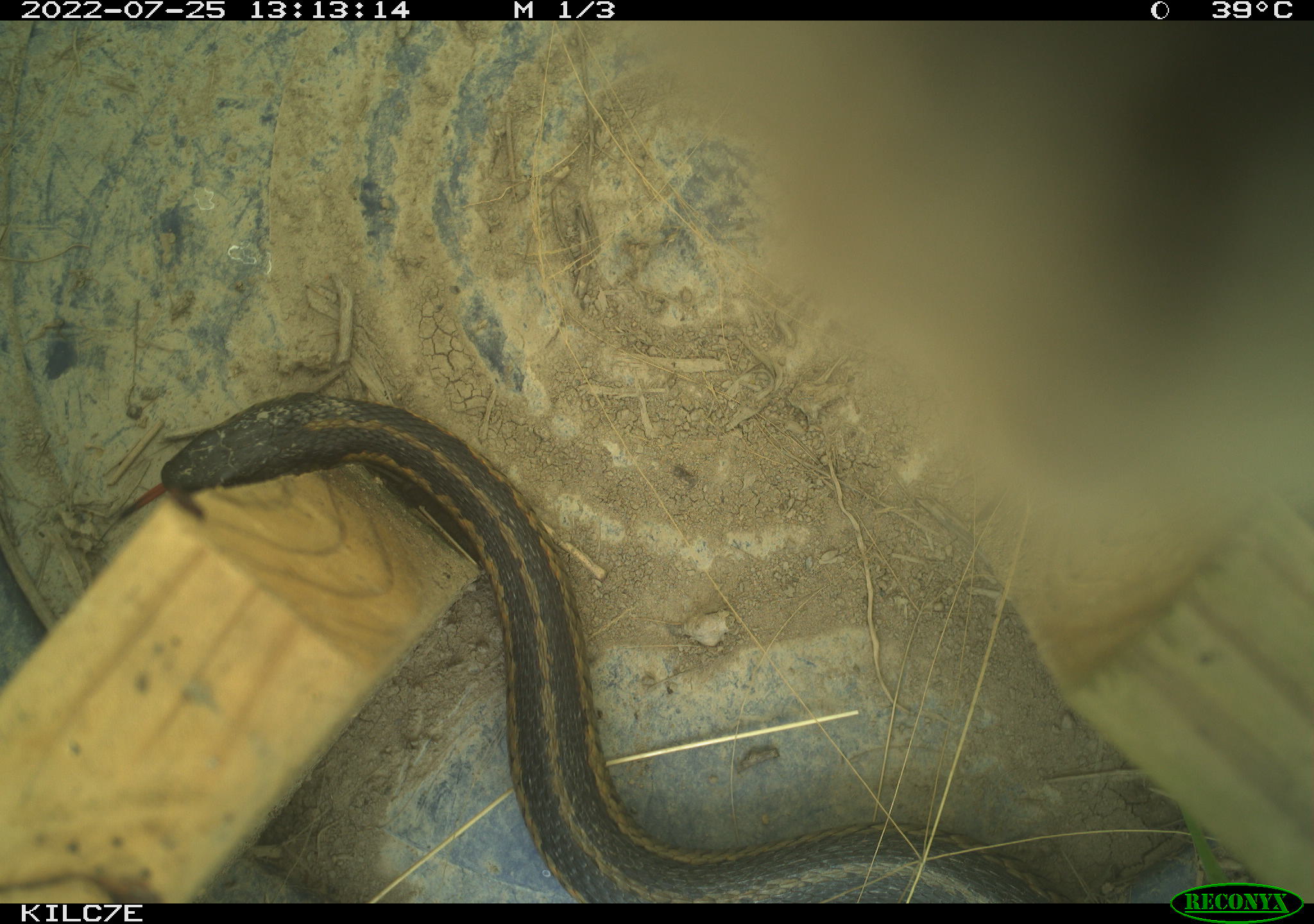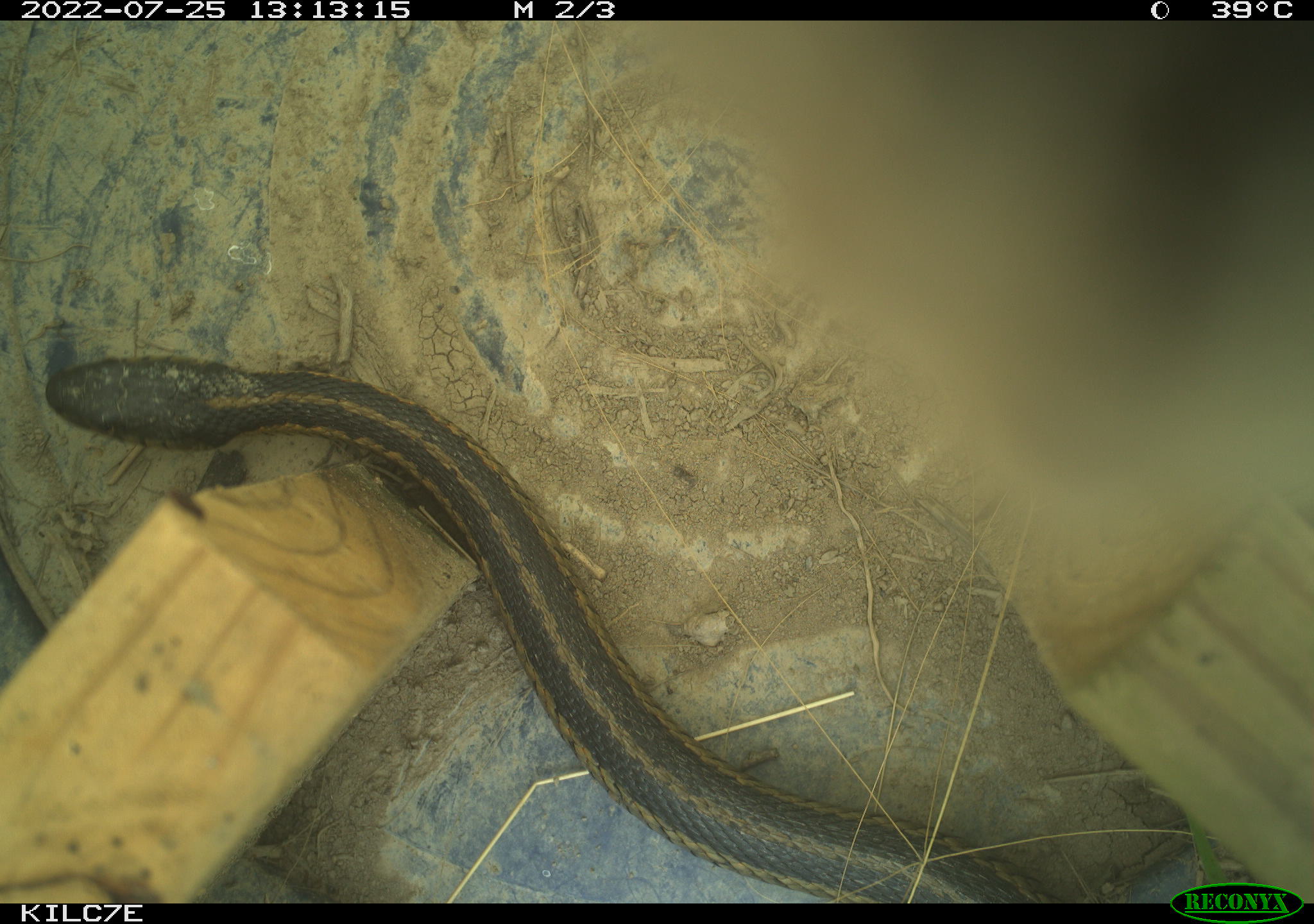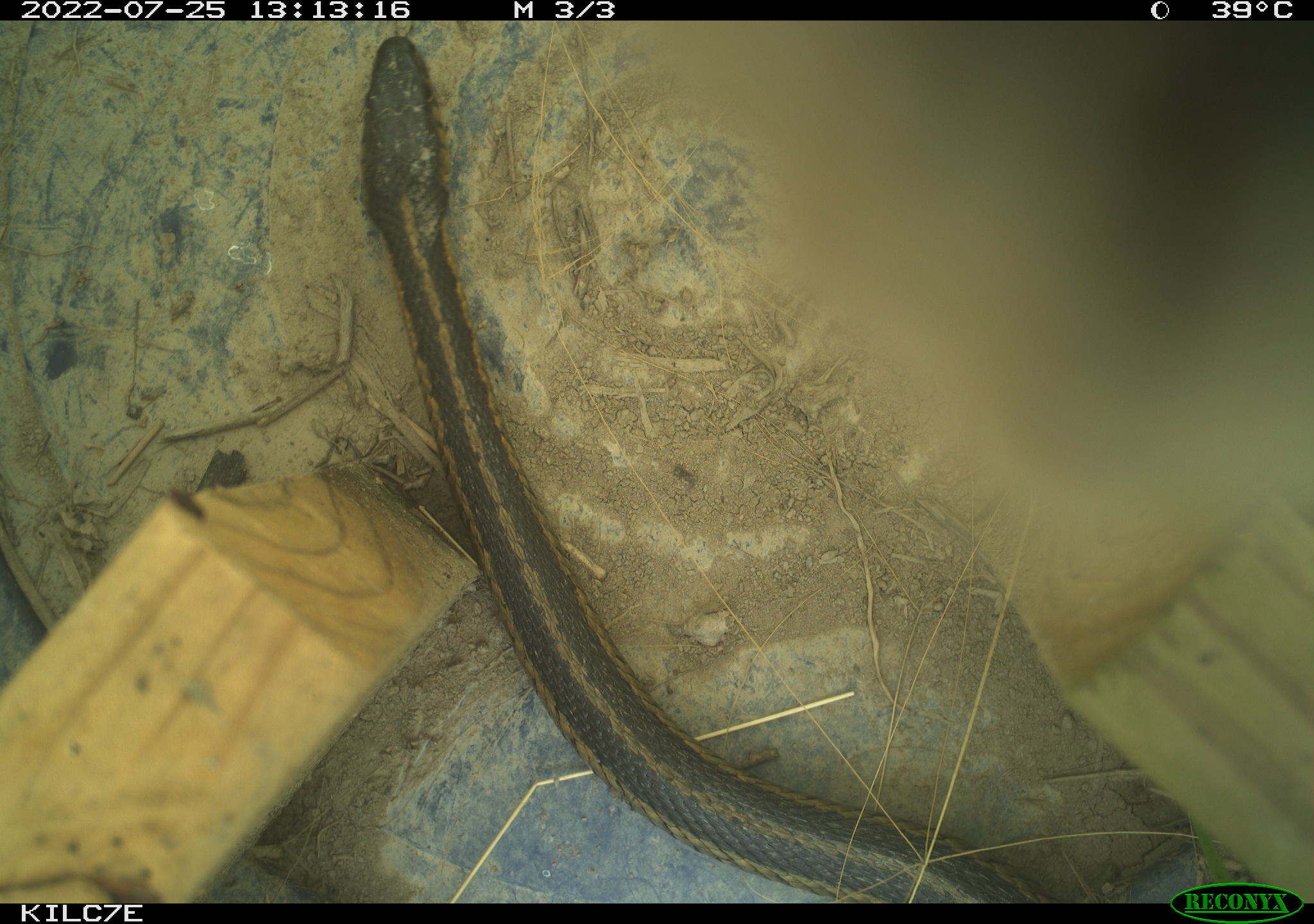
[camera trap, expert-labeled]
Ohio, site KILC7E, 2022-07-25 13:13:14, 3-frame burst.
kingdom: Animalia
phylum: Chordata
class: Reptilia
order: Squamata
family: Colubridae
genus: Thamnophis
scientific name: Thamnophis sirtalis sirtalis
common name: eastern gartersnake